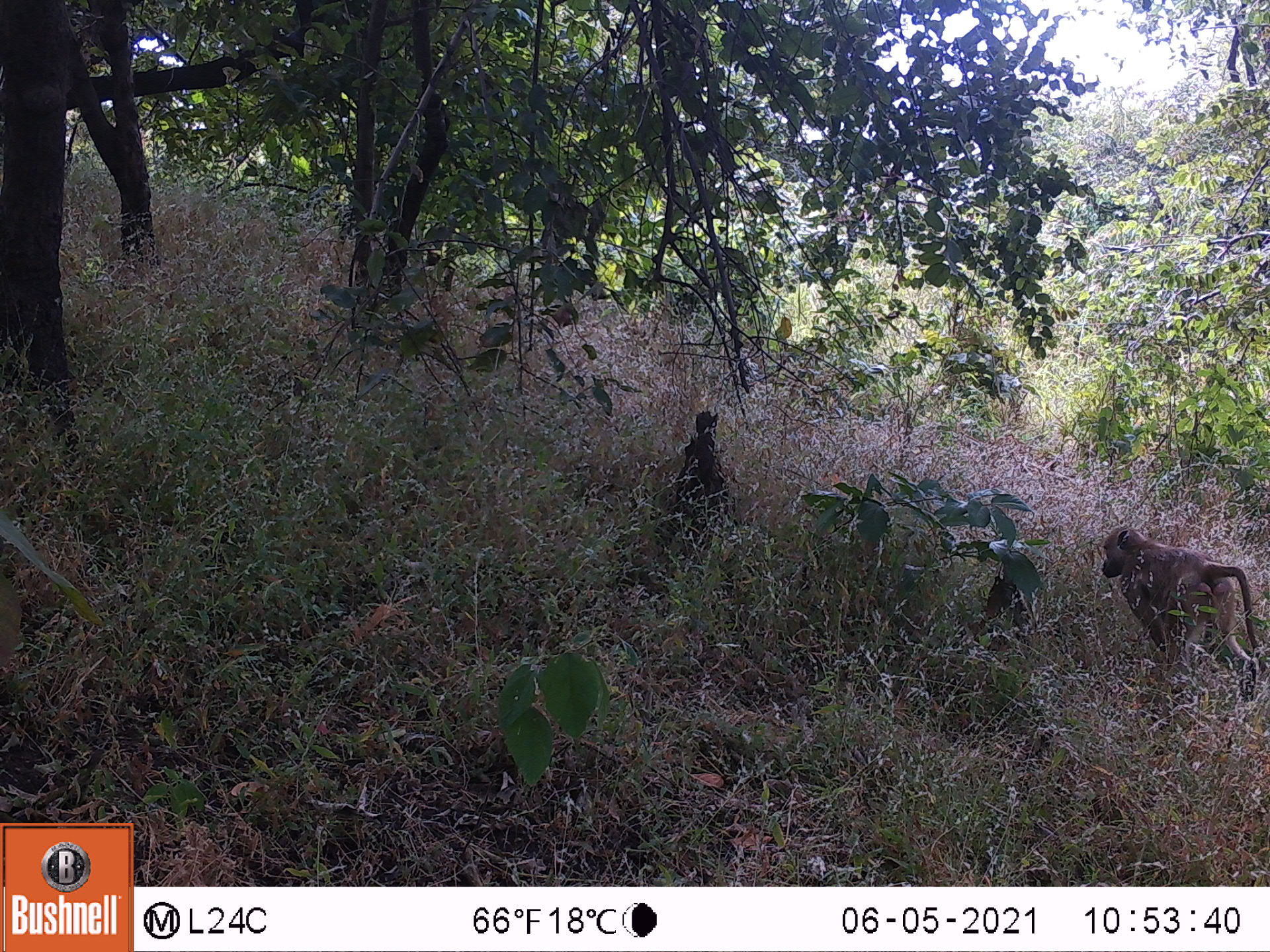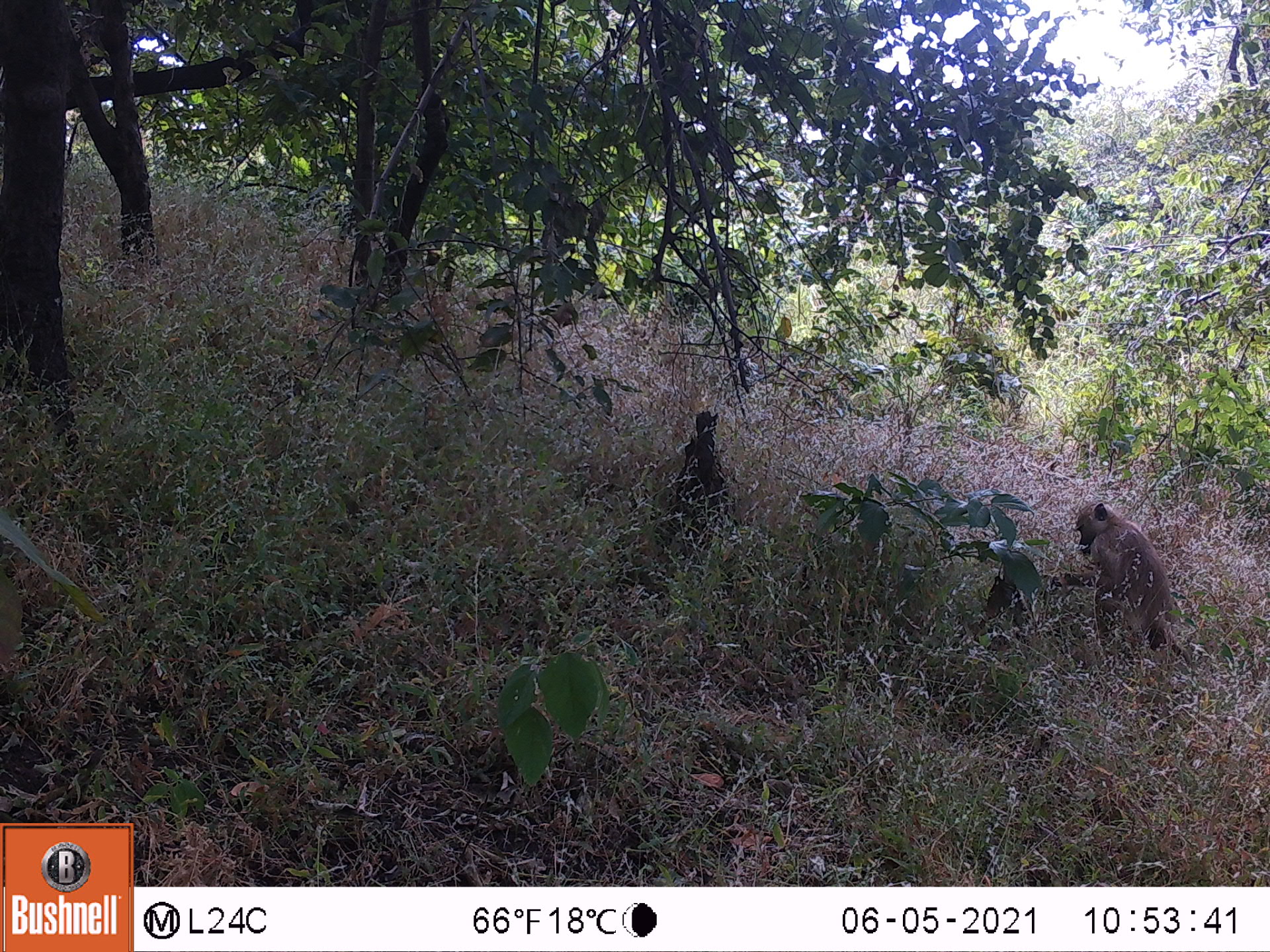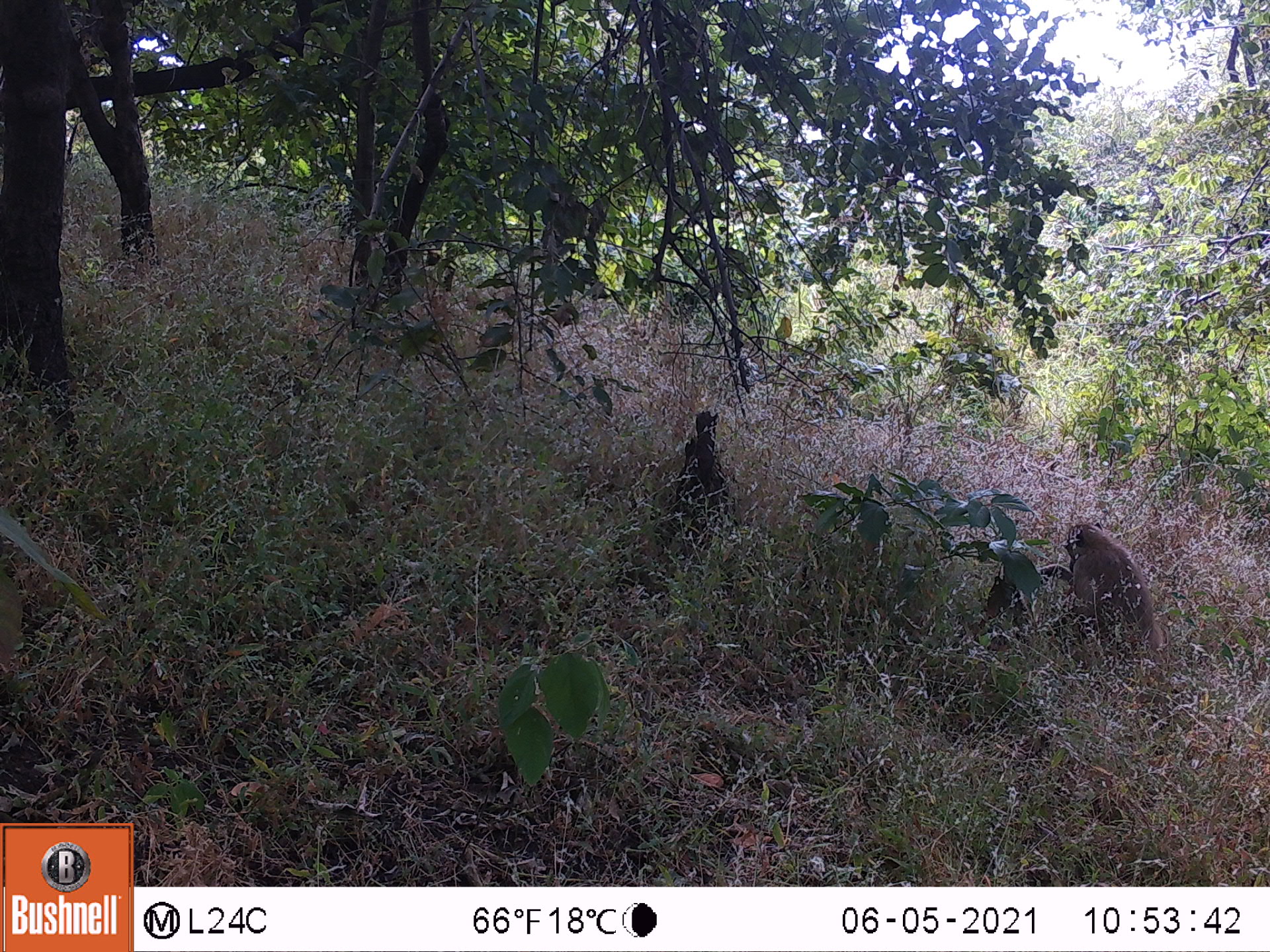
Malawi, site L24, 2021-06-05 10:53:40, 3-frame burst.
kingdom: Animalia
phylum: Chordata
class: Mammalia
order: Primates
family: Cercopithecidae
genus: Papio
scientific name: Papio cynocephalus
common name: yellow baboon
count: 1